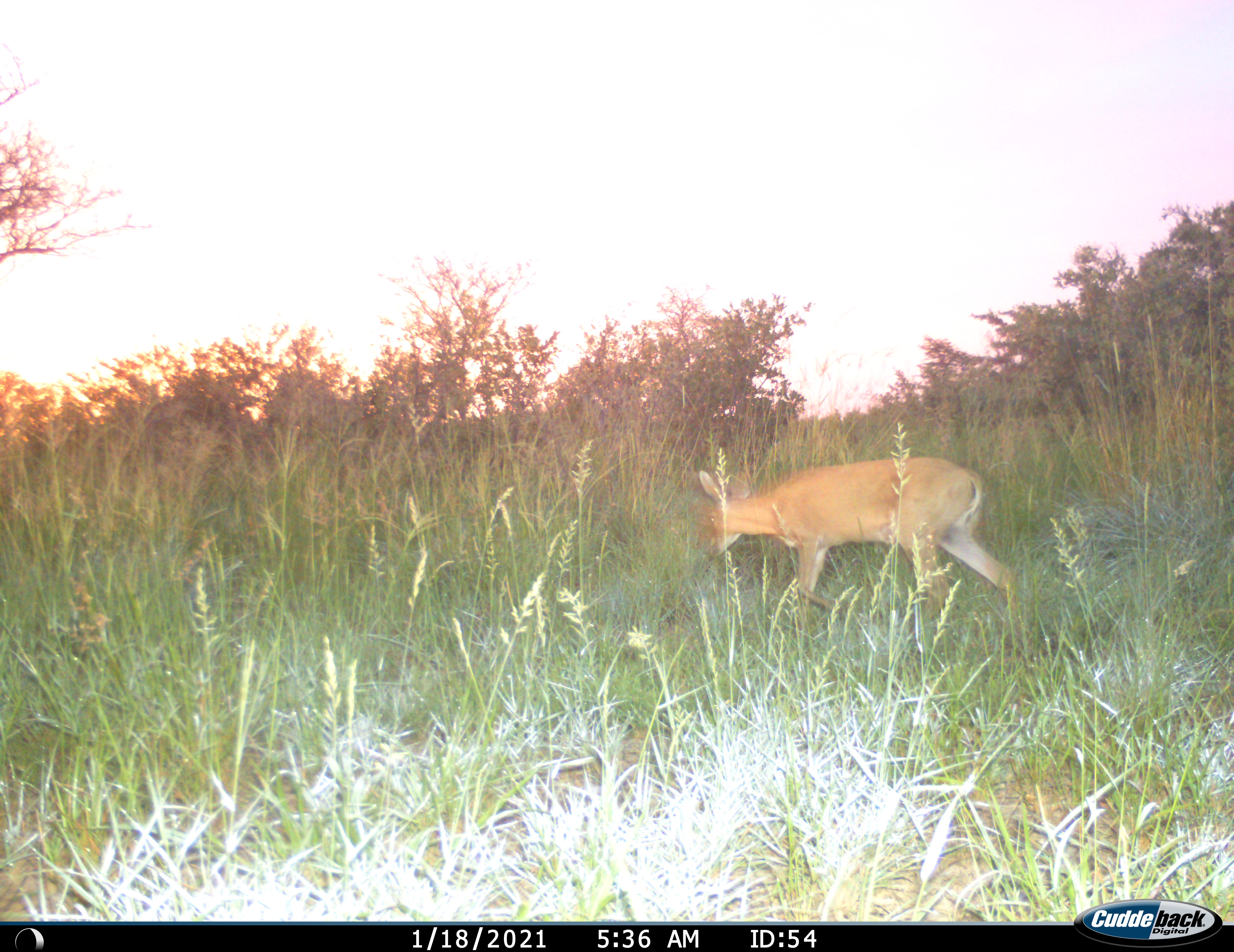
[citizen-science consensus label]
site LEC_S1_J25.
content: unidentified animal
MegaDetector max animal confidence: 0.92